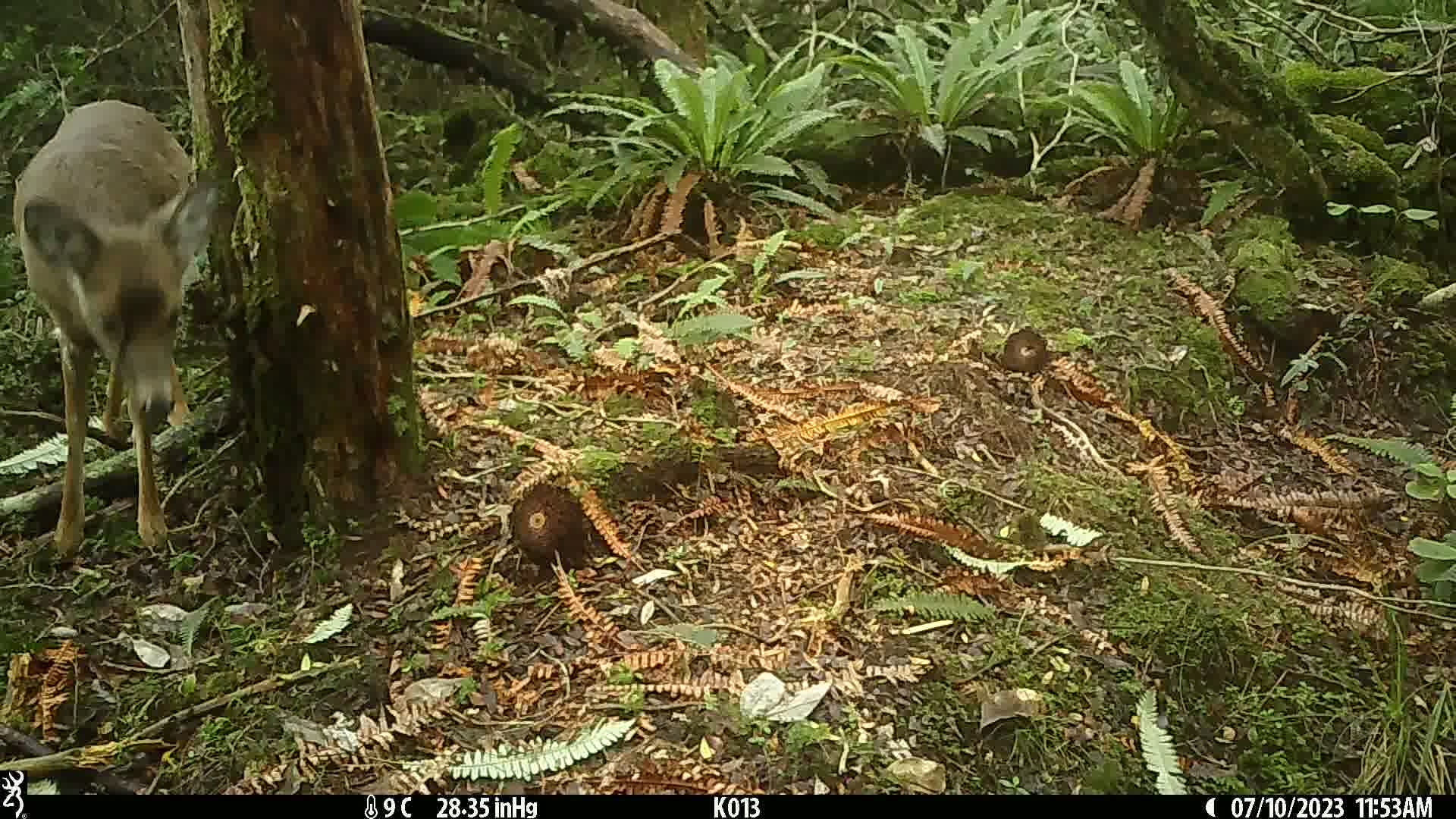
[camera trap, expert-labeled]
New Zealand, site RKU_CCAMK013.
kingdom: Animalia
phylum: Chordata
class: Mammalia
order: Artiodactyla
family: Cervidae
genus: Odocoileus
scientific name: Odocoileus virginianus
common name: white-tailed deer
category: white tailed deer